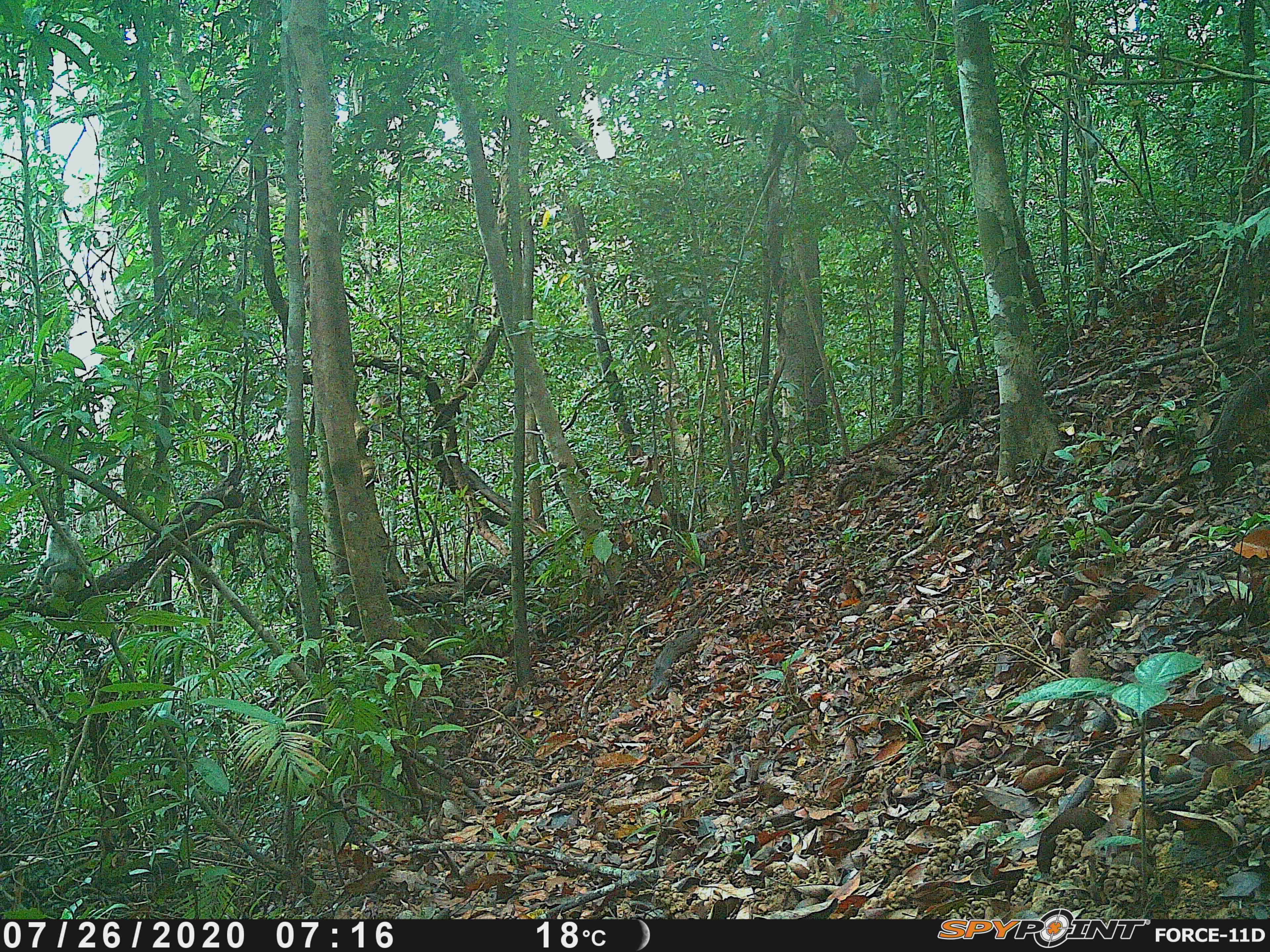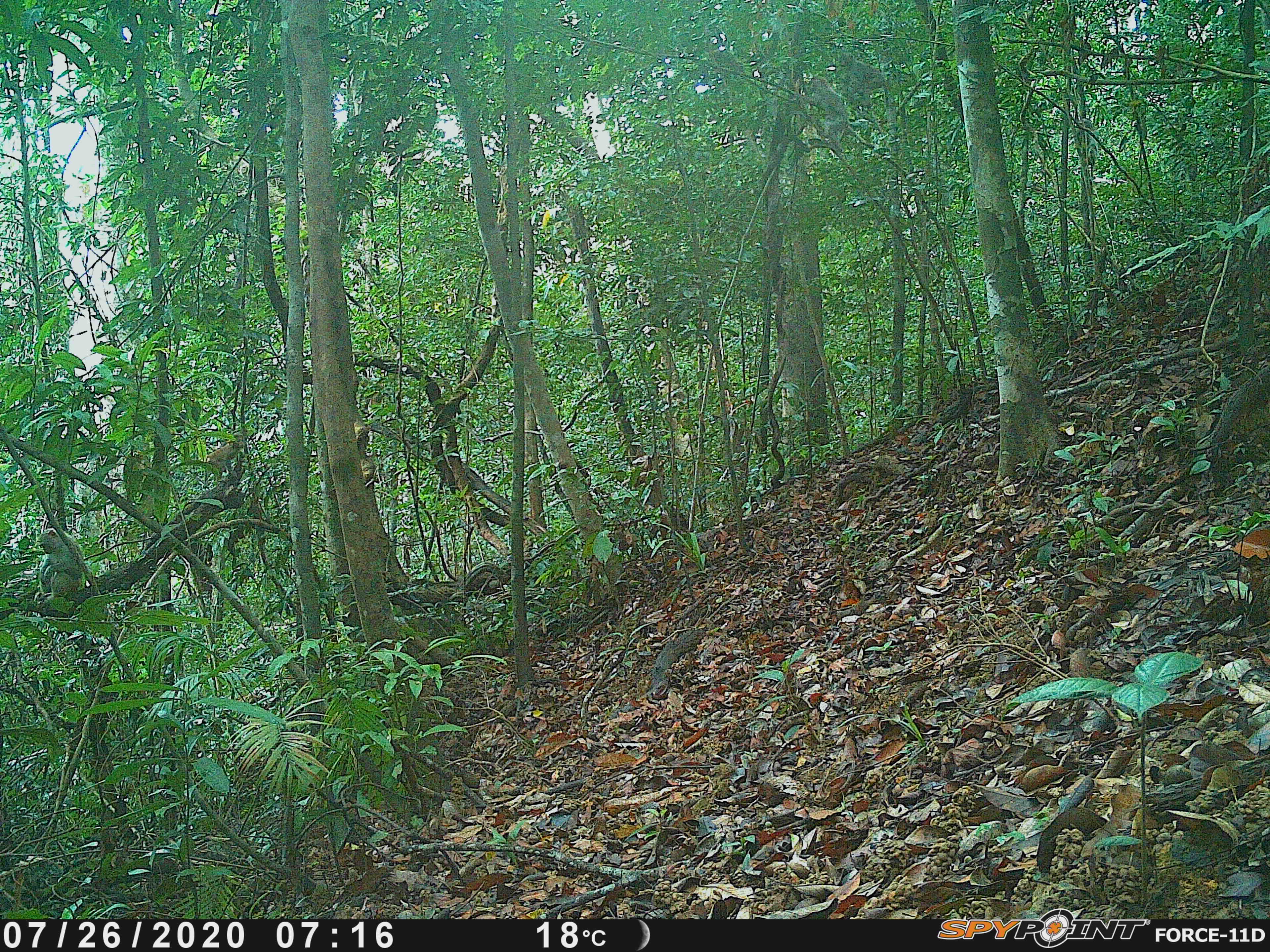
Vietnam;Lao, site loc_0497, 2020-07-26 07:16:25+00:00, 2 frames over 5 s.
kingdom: Animalia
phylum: Chordata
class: Mammalia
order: Primates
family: Cercopithecidae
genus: Macaca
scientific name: Macaca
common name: macaques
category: assam or rhesus macaque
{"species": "assam or rhesus macaque (macaques) (Macaca)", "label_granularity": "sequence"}